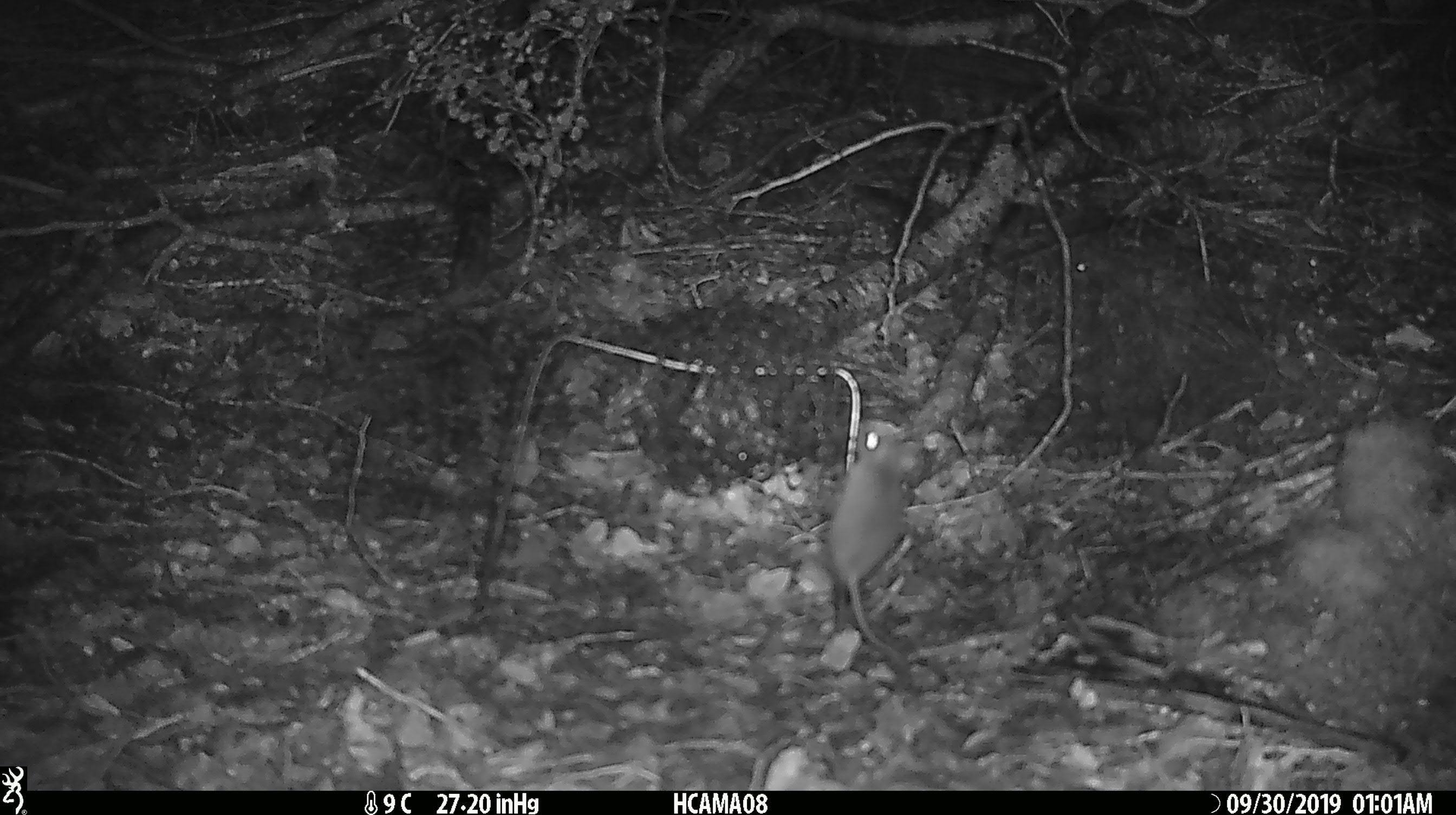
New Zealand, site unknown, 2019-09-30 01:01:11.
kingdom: Animalia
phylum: Chordata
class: Mammalia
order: Rodentia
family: Muridae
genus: Mus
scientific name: Mus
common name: mouse